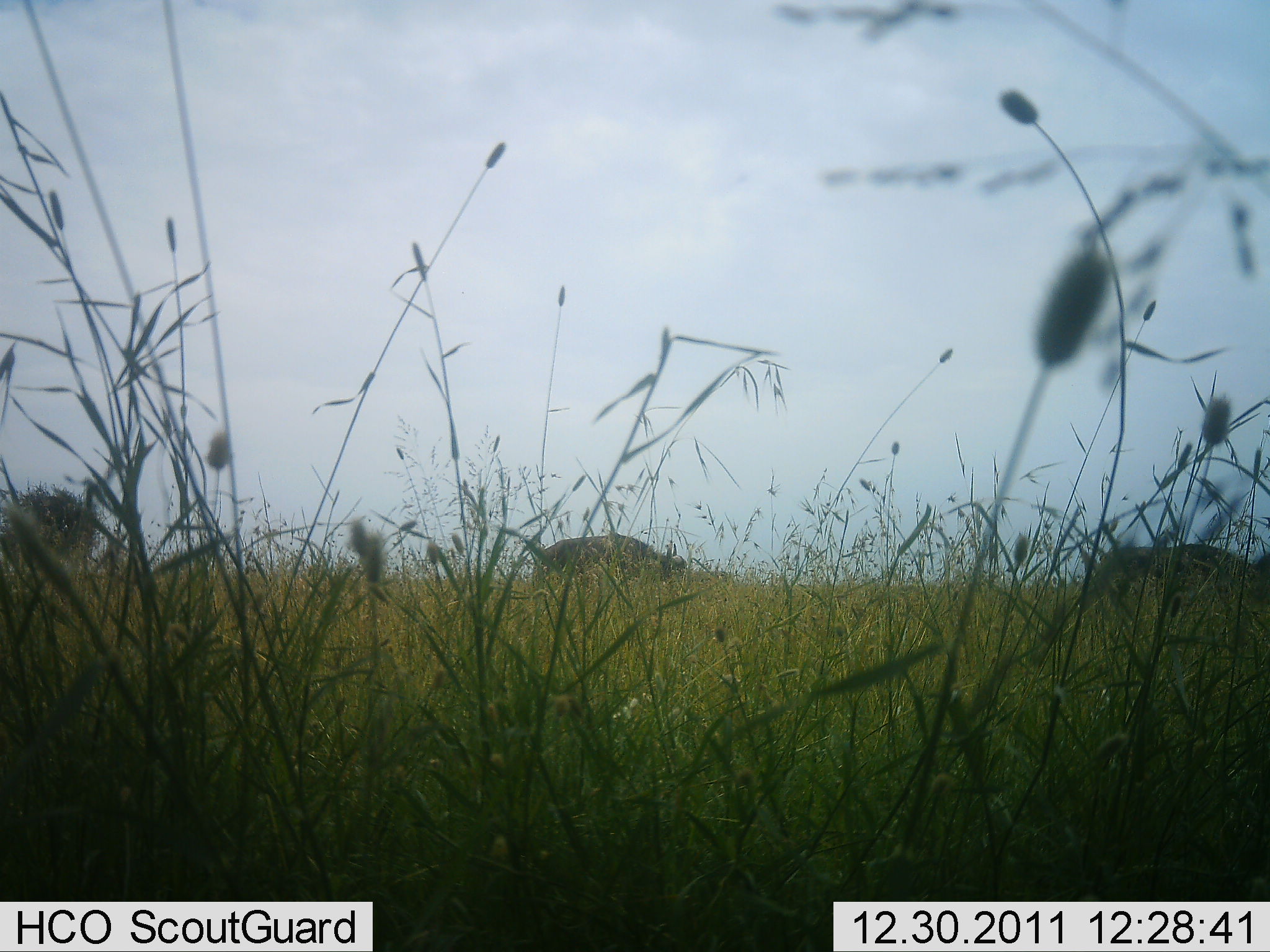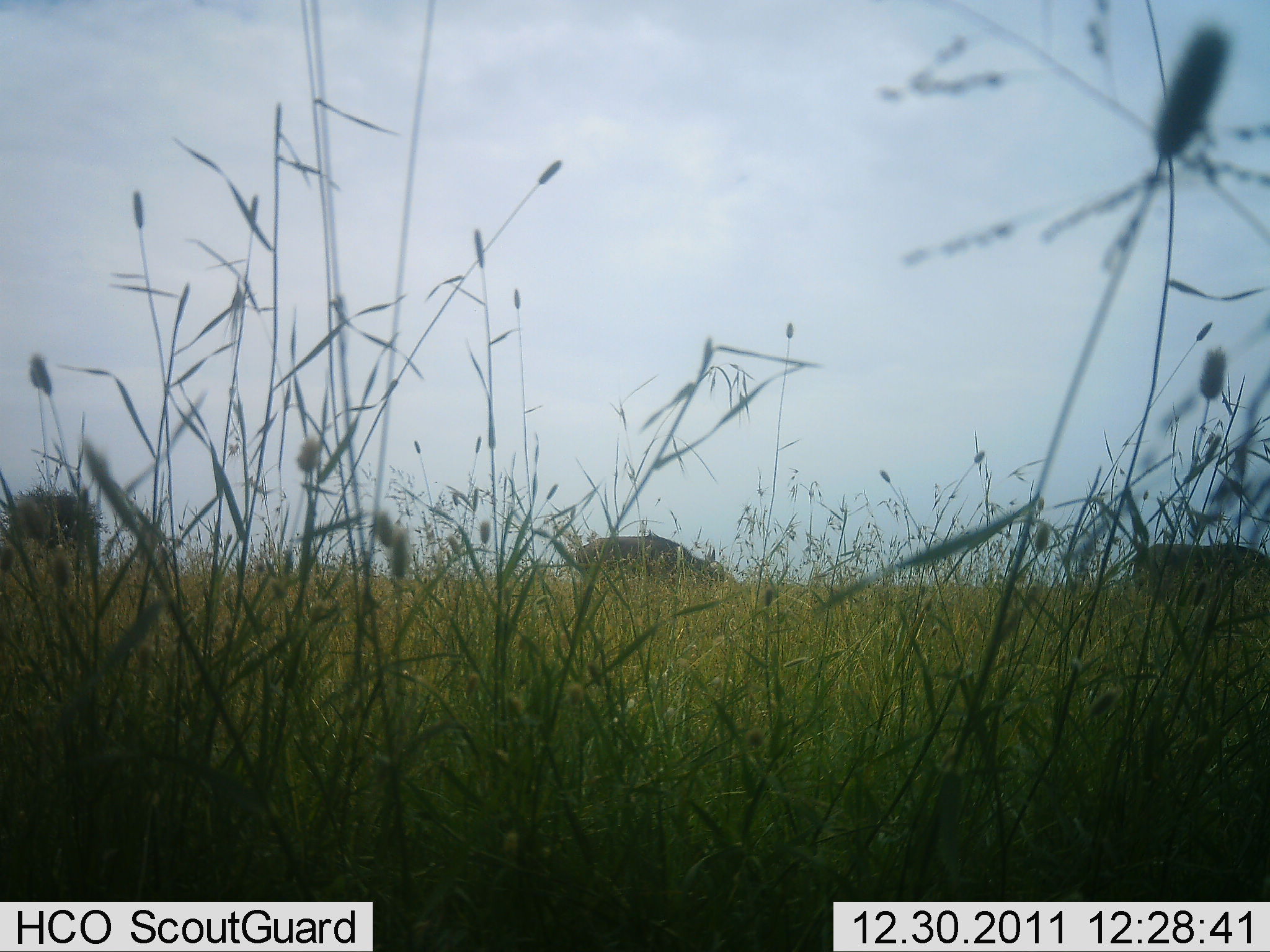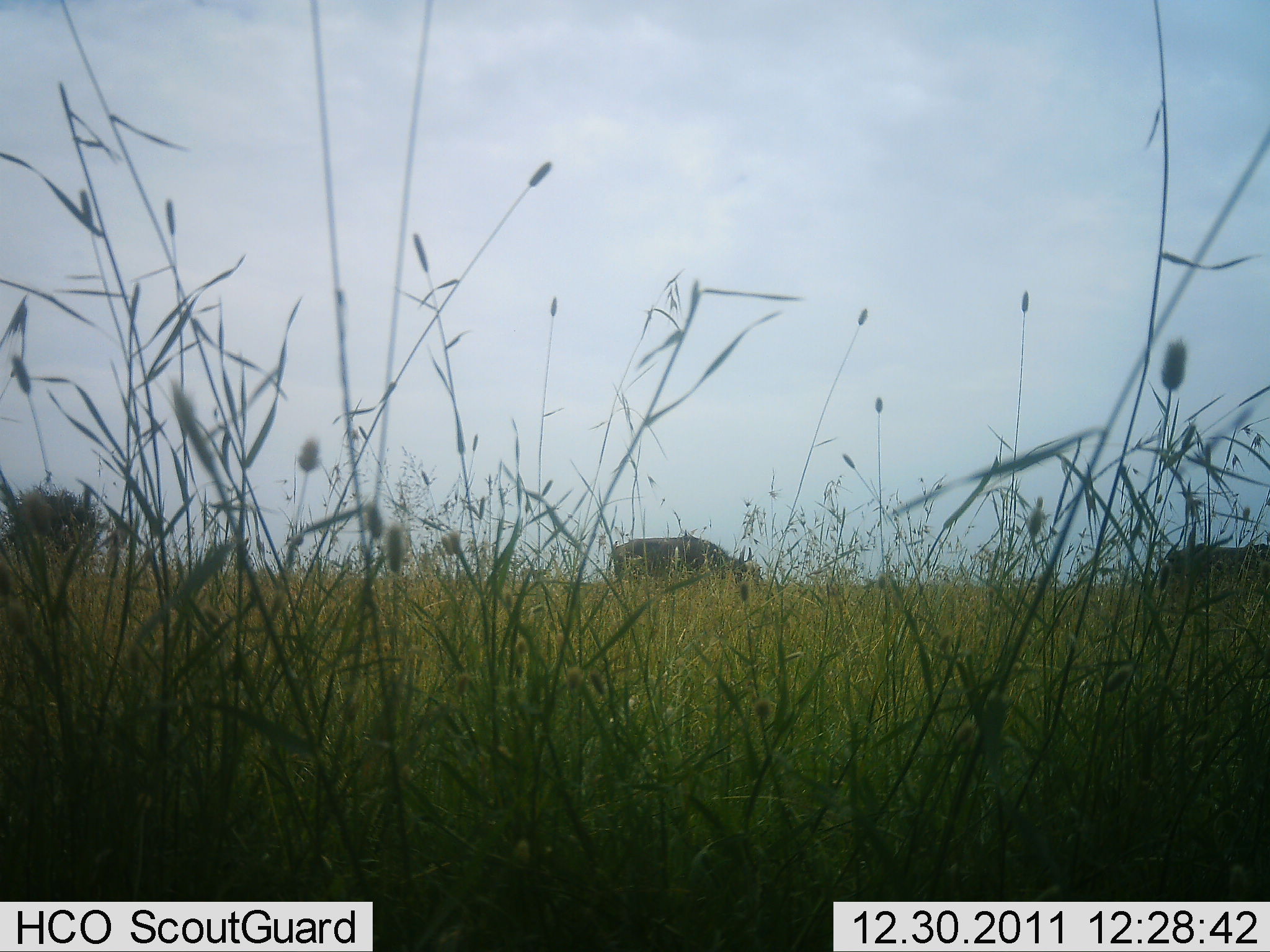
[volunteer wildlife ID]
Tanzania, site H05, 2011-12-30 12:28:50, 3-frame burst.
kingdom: Animalia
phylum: Chordata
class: Mammalia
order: Artiodactyla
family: Bovidae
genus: Syncerus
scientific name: Syncerus caffer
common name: cape buffalo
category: buffalo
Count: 2.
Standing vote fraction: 11%.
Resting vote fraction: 0%.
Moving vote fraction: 67%.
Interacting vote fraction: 0%.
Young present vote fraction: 0%.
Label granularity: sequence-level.